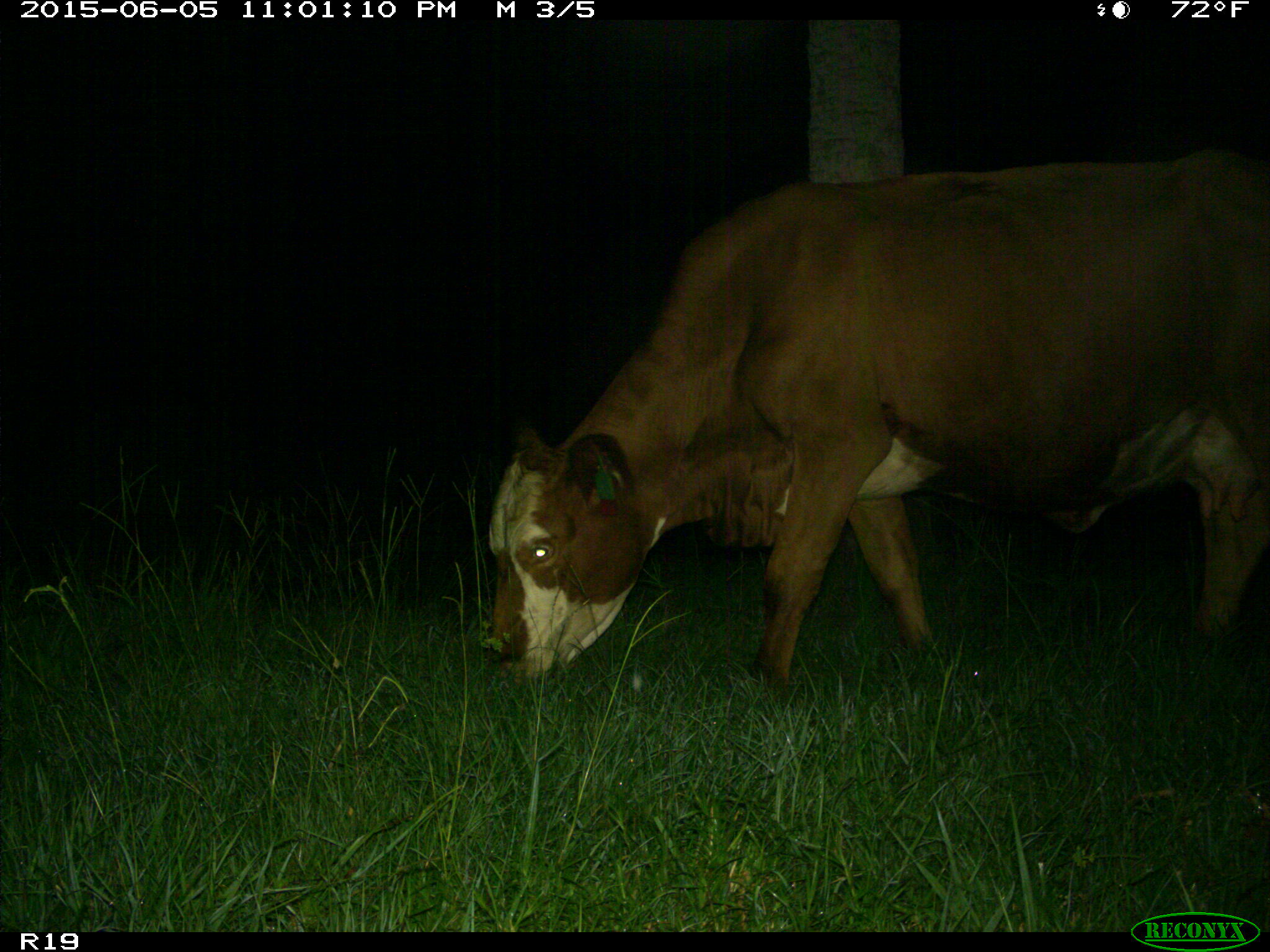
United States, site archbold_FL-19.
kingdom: Animalia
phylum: Chordata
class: Mammalia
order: Artiodactyla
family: Bovidae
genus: Bos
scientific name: Bos taurus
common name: domestic cow